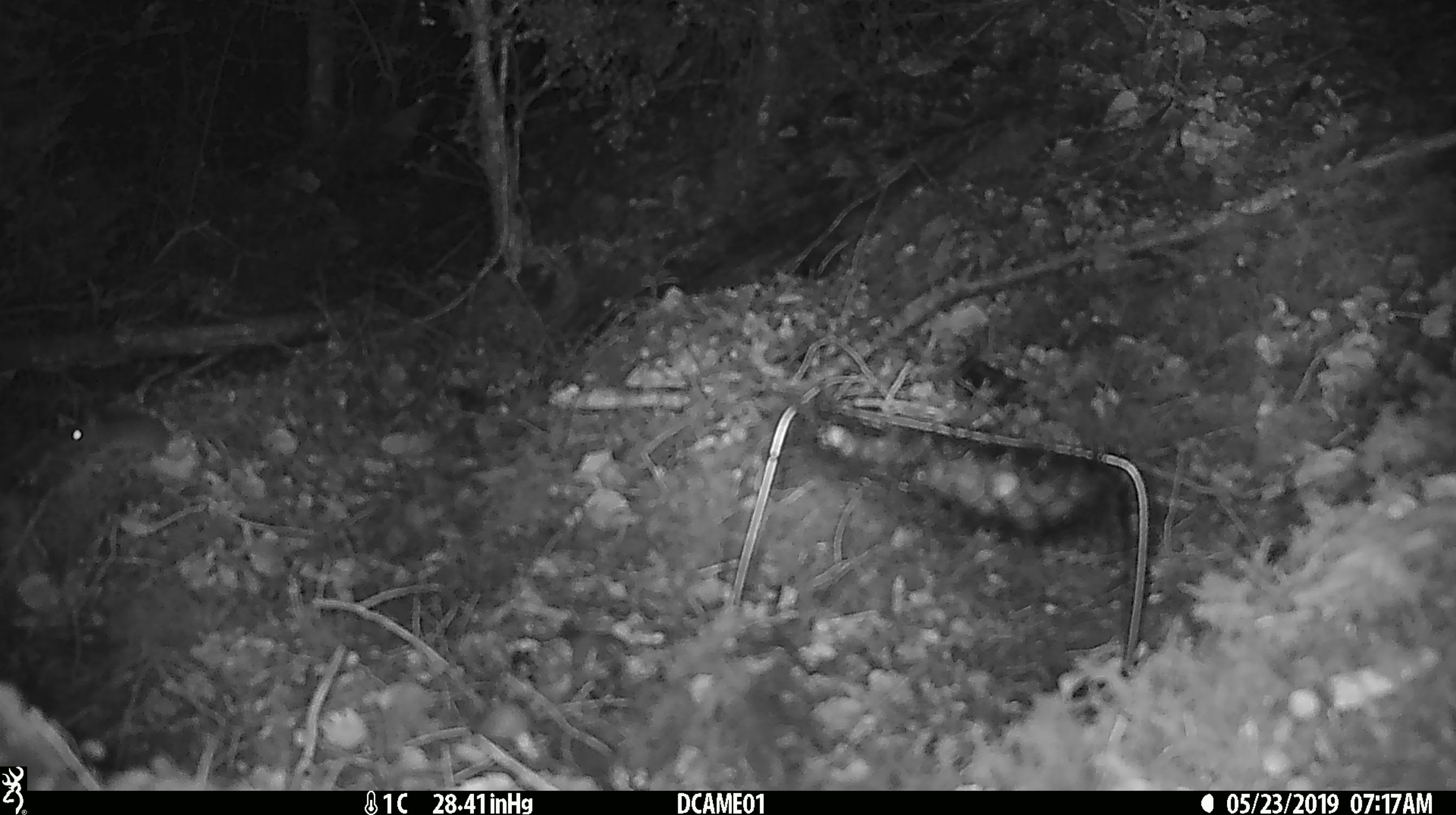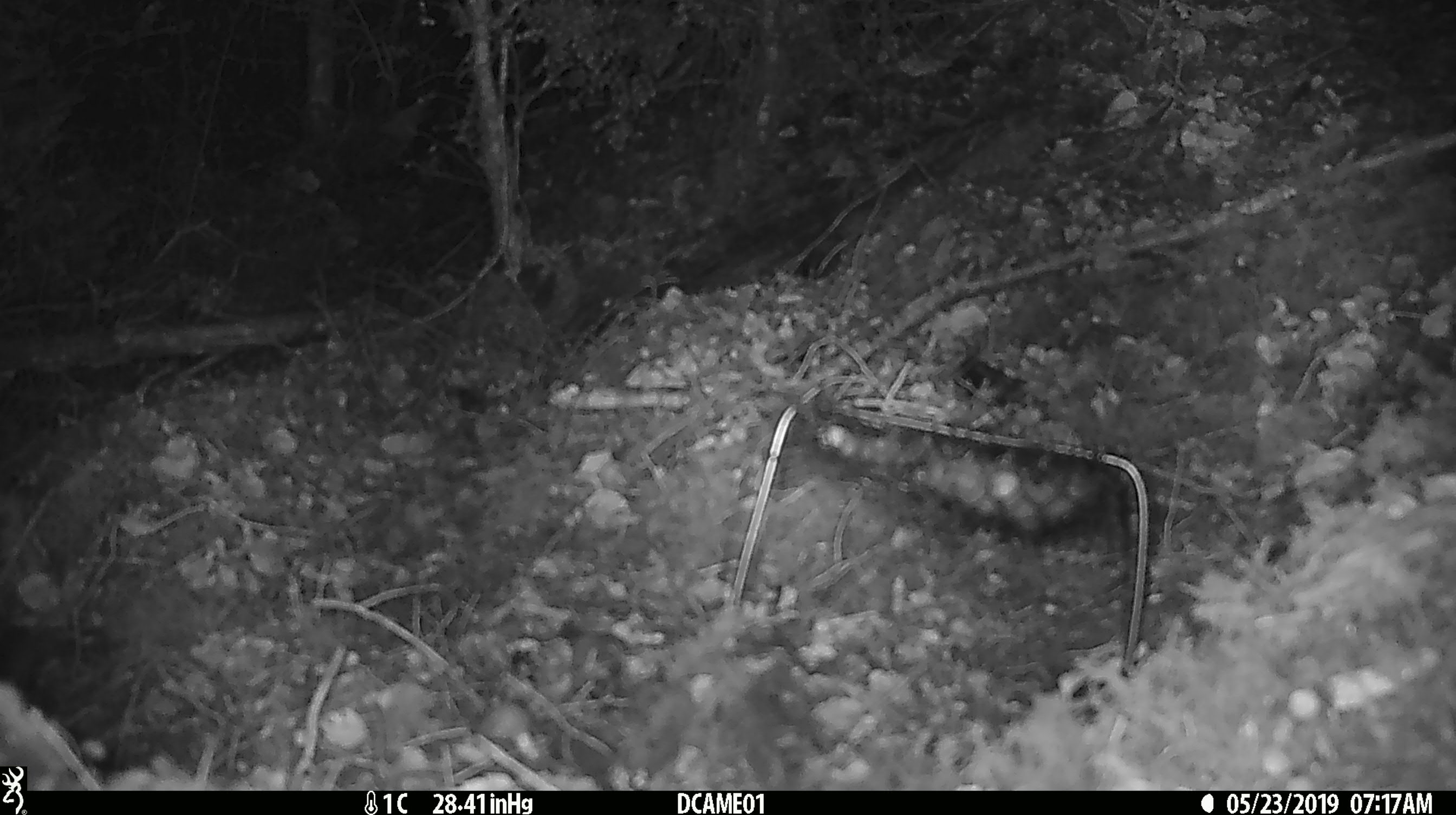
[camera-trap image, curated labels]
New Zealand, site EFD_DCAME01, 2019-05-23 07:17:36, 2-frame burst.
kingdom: Animalia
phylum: Chordata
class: Mammalia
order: Rodentia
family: Muridae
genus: Mus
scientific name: Mus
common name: mouse